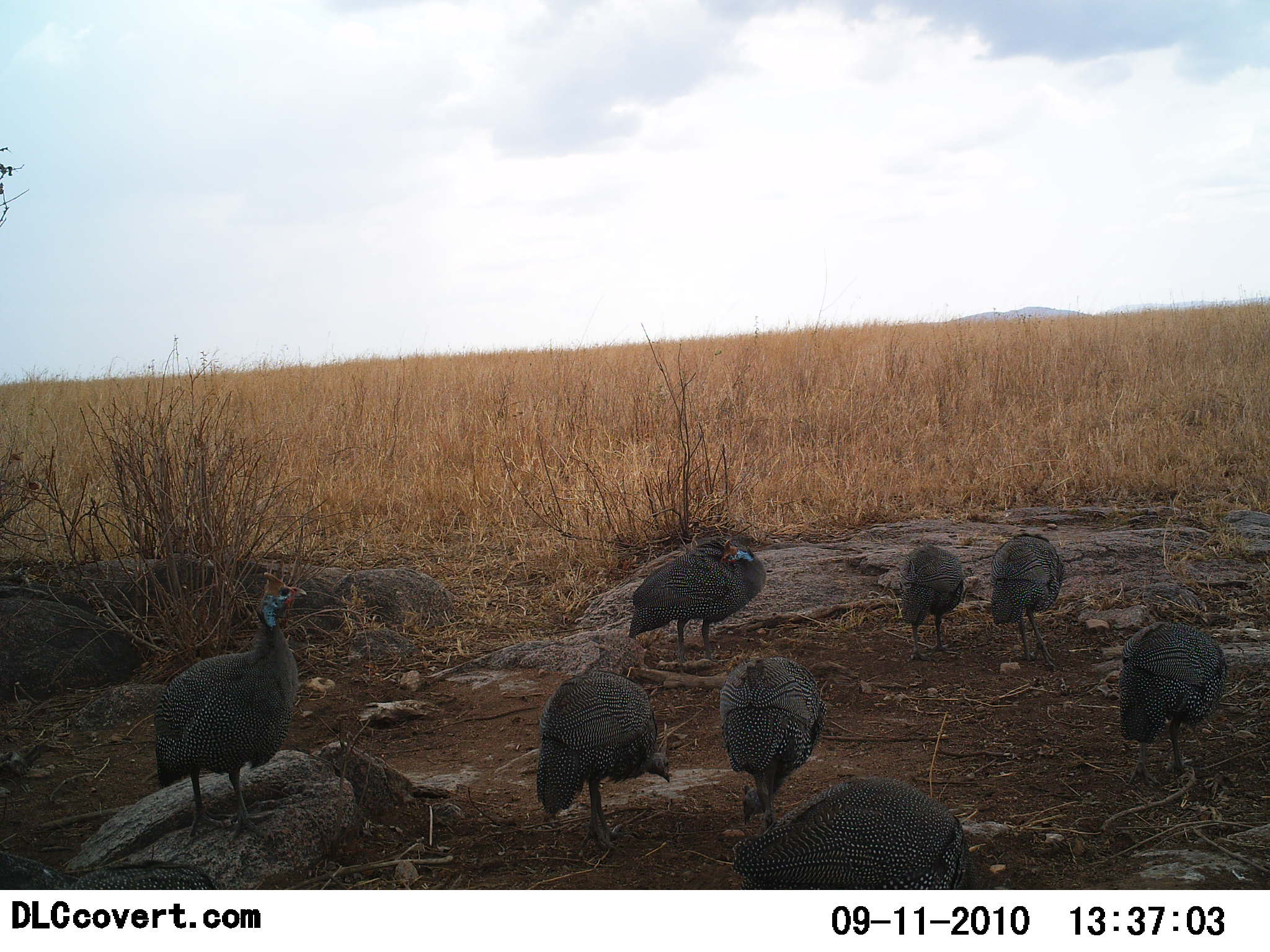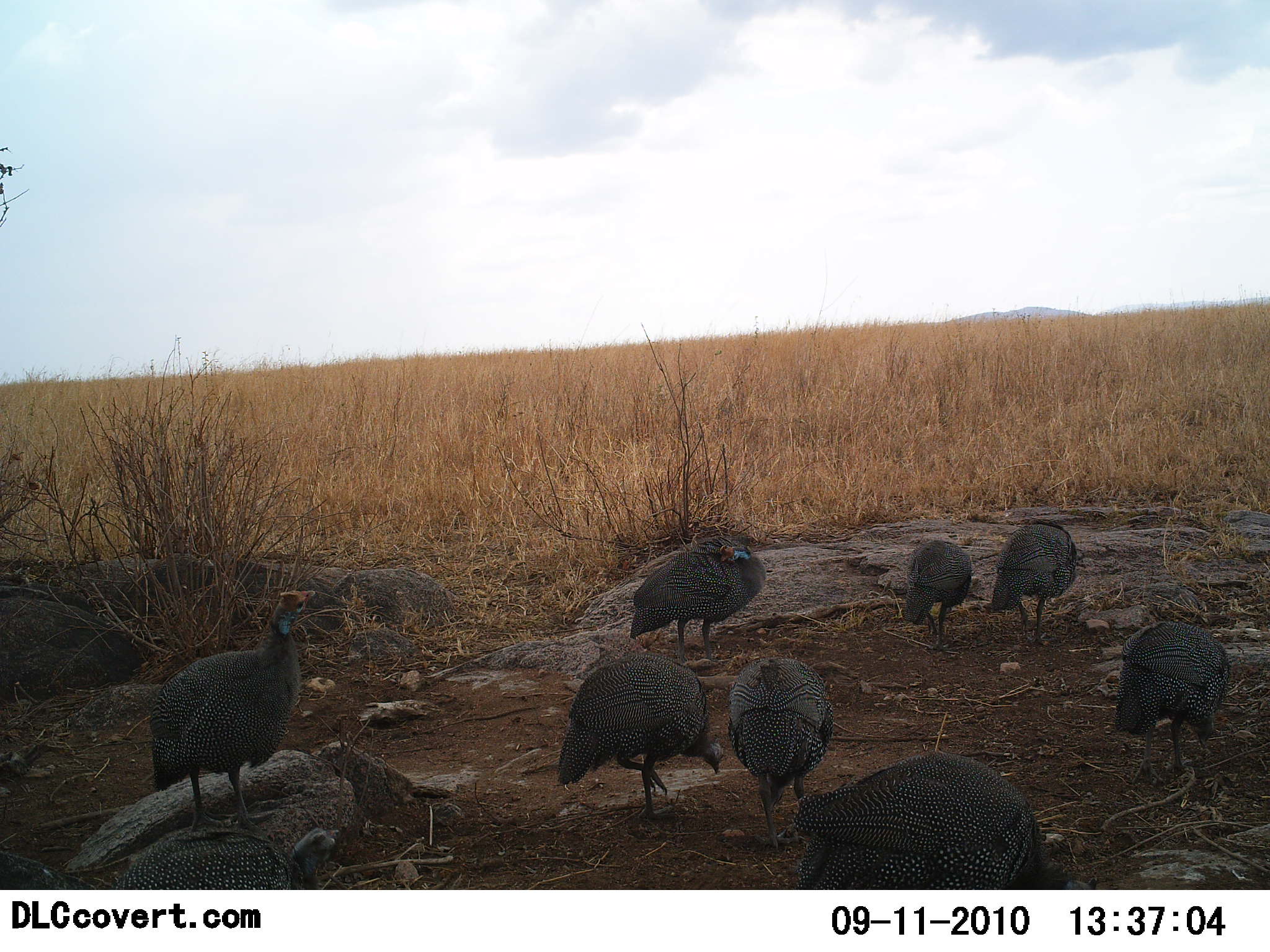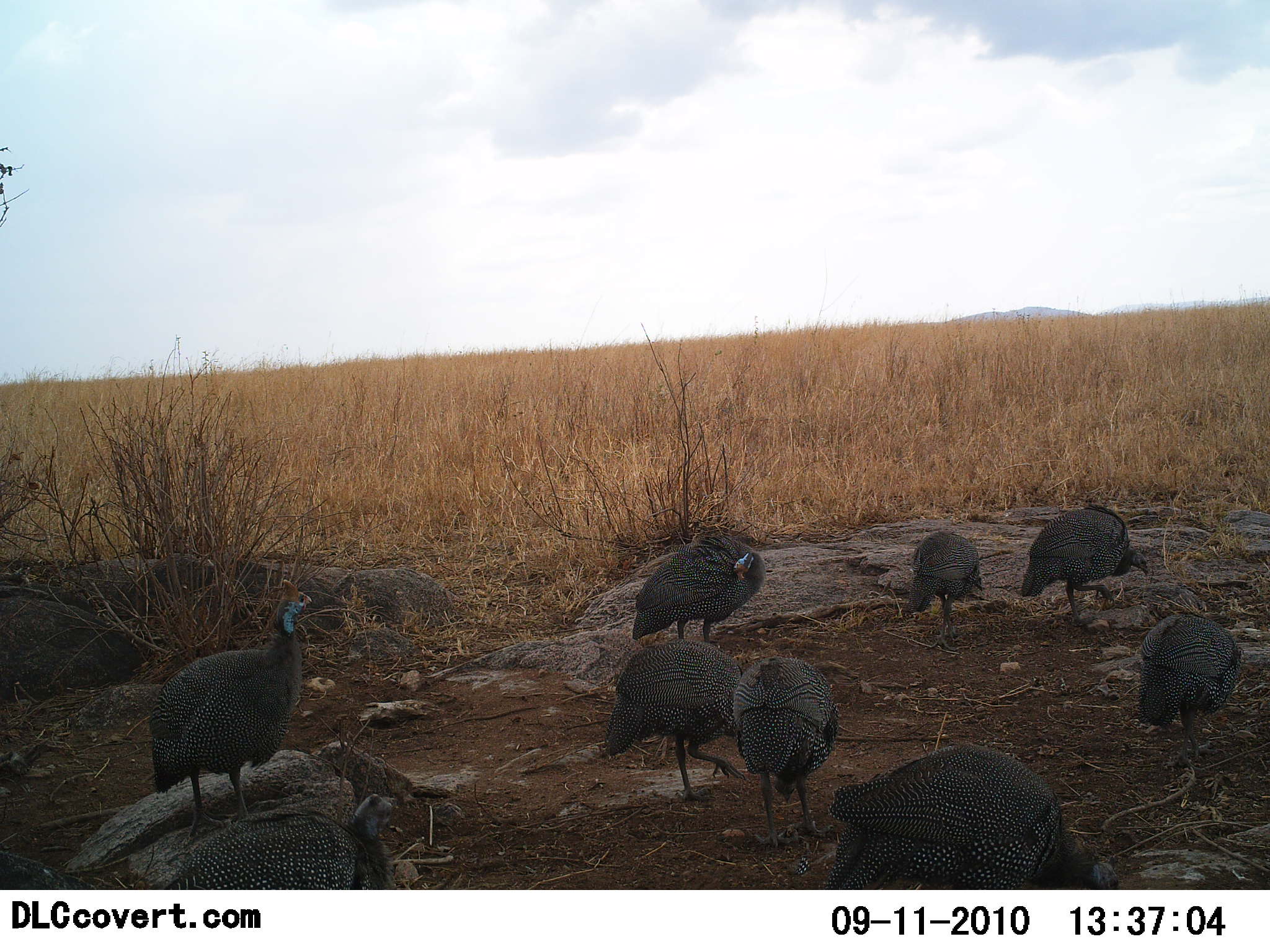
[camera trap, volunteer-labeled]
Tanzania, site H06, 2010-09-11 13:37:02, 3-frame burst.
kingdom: Animalia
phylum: Chordata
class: Aves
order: Galliformes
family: Numididae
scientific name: Numididae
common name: guinea fowl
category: guineafowl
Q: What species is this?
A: Guineafowl (guinea fowl) (Numididae).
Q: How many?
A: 9.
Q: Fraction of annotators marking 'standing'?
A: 44%.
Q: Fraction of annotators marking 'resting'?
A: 6%.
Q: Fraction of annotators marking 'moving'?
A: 25%.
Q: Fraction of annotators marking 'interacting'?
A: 6%.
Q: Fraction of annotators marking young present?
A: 0%.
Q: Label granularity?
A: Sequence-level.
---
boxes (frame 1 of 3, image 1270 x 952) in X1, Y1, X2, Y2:
animal: 151, 571, 309, 845; 729, 776, 966, 891; 534, 668, 673, 853; 1117, 601, 1237, 786; 716, 654, 829, 838; 628, 536, 767, 666; 984, 535, 1064, 667; 896, 544, 967, 659; 64, 859, 218, 889; 0, 849, 78, 890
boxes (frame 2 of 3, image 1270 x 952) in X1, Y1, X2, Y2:
animal: 148, 588, 318, 834; 788, 751, 1039, 890; 555, 649, 727, 822; 726, 653, 835, 850; 1114, 618, 1230, 790; 627, 532, 767, 665; 121, 824, 342, 889; 985, 517, 1078, 645; 903, 539, 973, 643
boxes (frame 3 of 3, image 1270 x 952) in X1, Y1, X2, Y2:
animal: 821, 741, 1123, 890; 149, 576, 313, 839; 602, 638, 761, 804; 175, 793, 396, 890; 734, 653, 841, 851; 1132, 614, 1246, 768; 1019, 503, 1152, 630; 630, 532, 766, 645; 904, 529, 984, 651